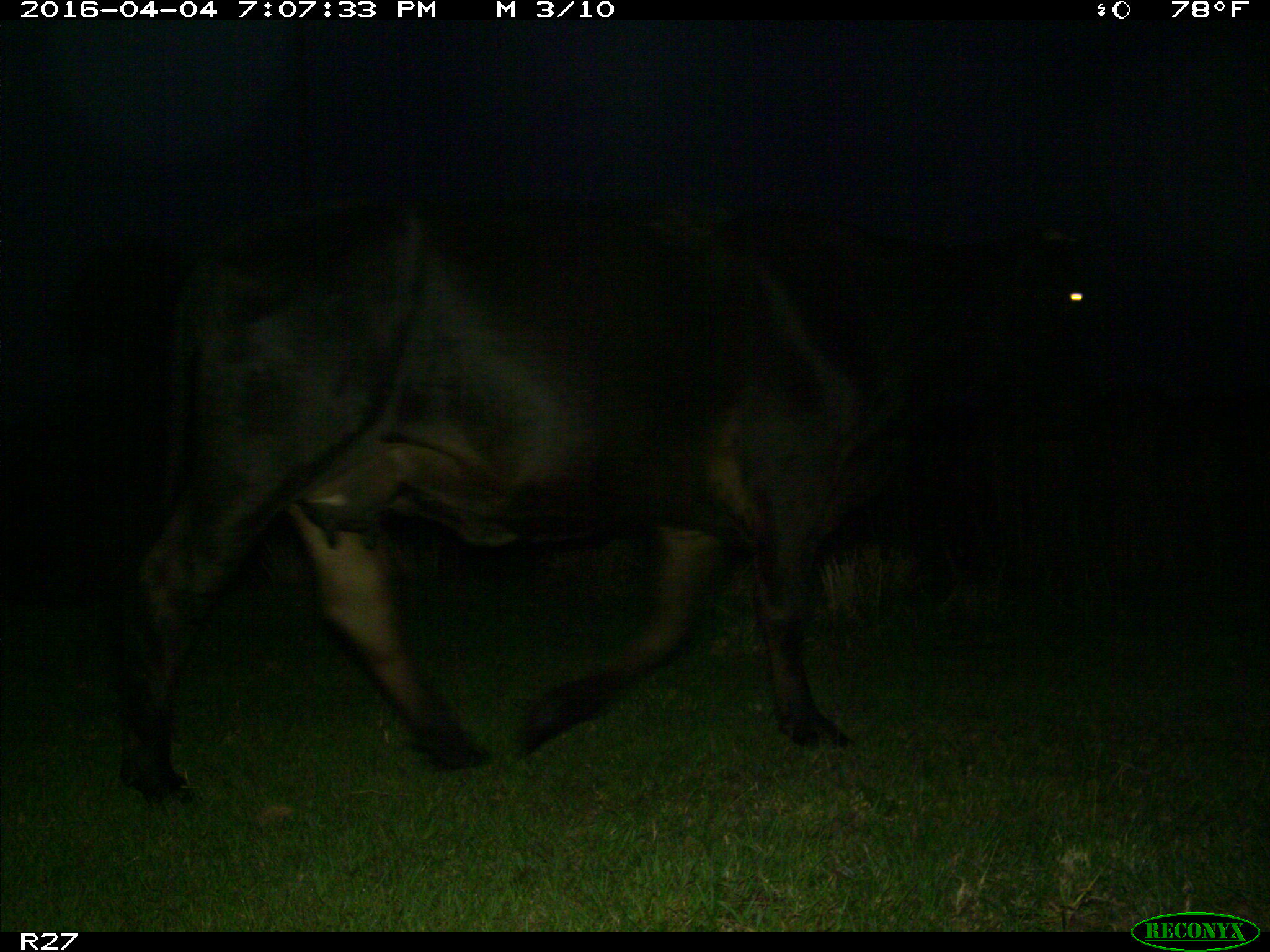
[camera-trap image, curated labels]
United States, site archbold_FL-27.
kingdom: Animalia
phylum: Chordata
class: Mammalia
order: Artiodactyla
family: Bovidae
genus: Bos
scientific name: Bos taurus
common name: domestic cow